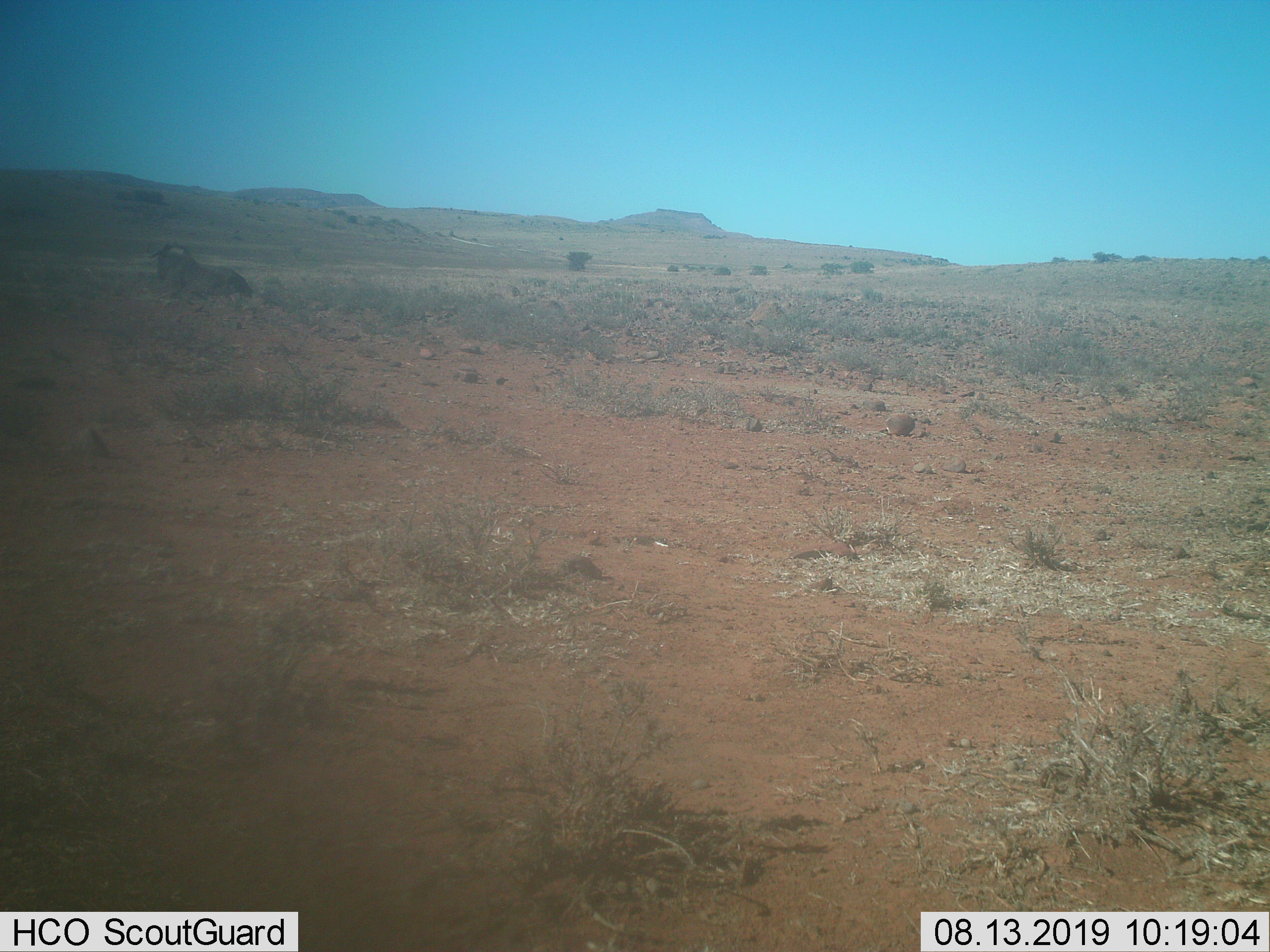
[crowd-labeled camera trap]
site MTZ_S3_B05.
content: unidentified animal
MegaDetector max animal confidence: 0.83